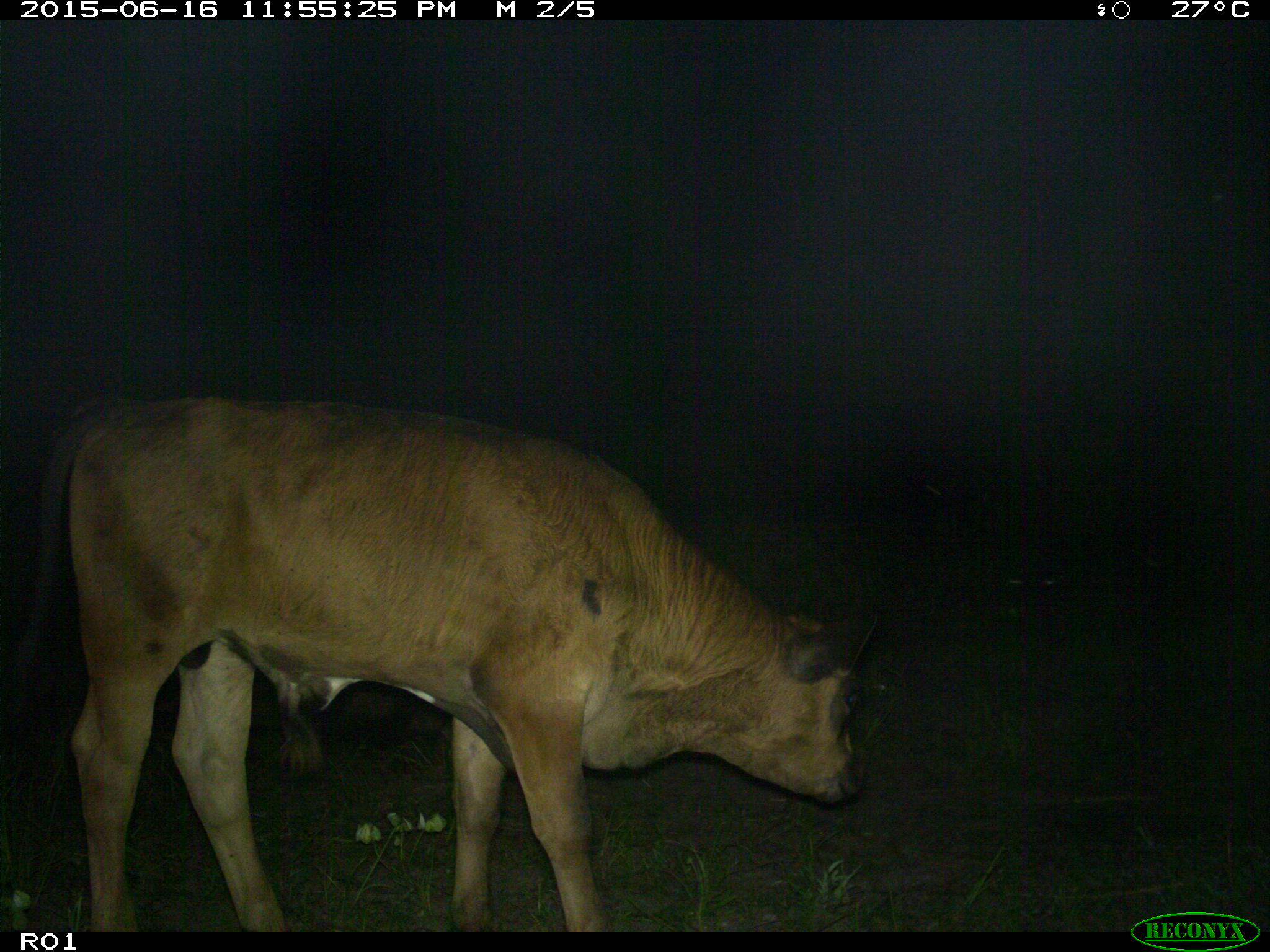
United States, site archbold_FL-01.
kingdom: Animalia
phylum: Chordata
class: Mammalia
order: Artiodactyla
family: Bovidae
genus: Bos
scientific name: Bos taurus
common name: domestic cow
Bos taurus (domestic cow).